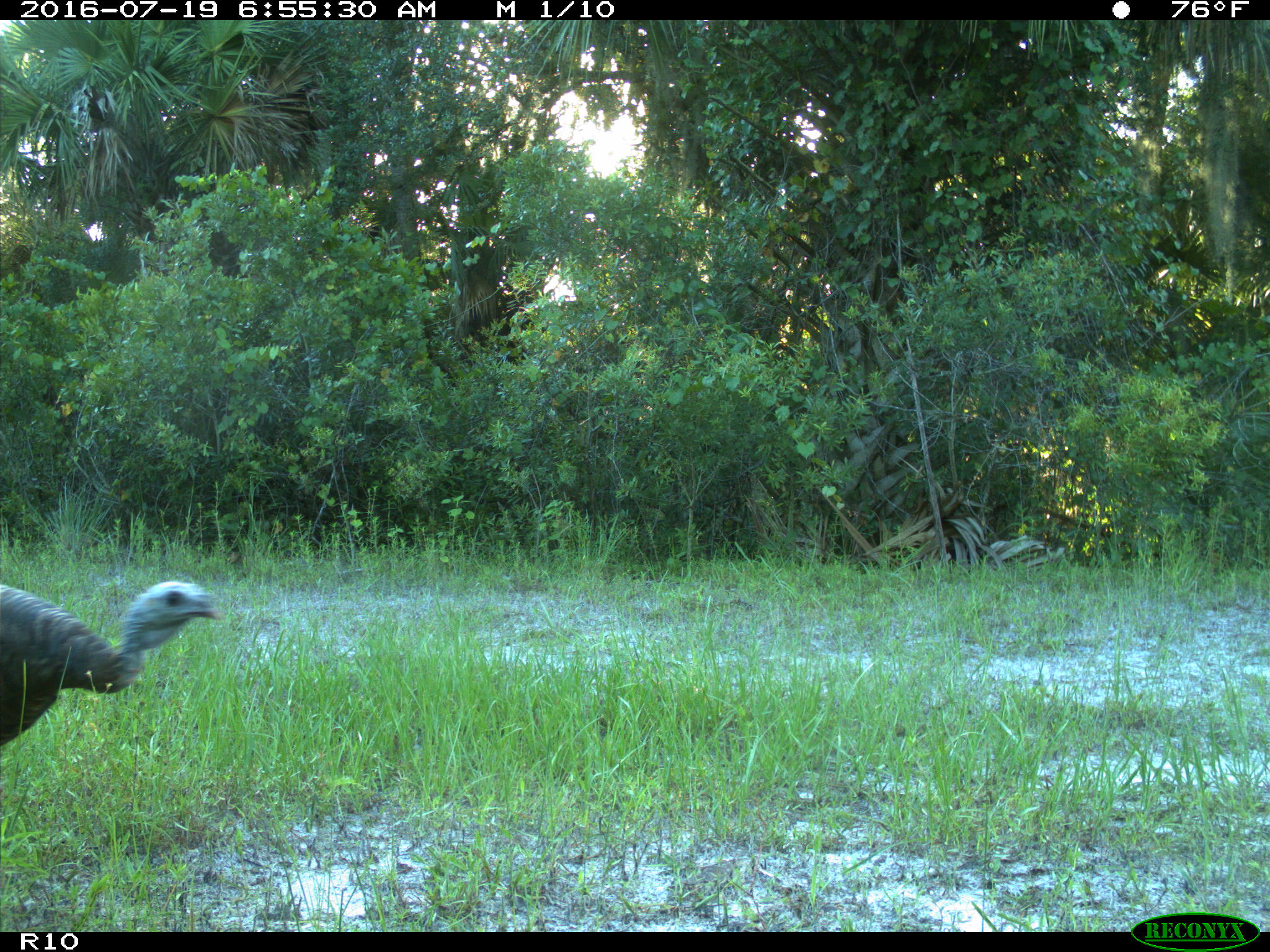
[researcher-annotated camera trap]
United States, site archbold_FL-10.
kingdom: Animalia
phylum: Chordata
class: Aves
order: Galliformes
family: Phasianidae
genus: Meleagris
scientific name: Meleagris gallopavo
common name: wild turkey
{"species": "Meleagris gallopavo (wild turkey)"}